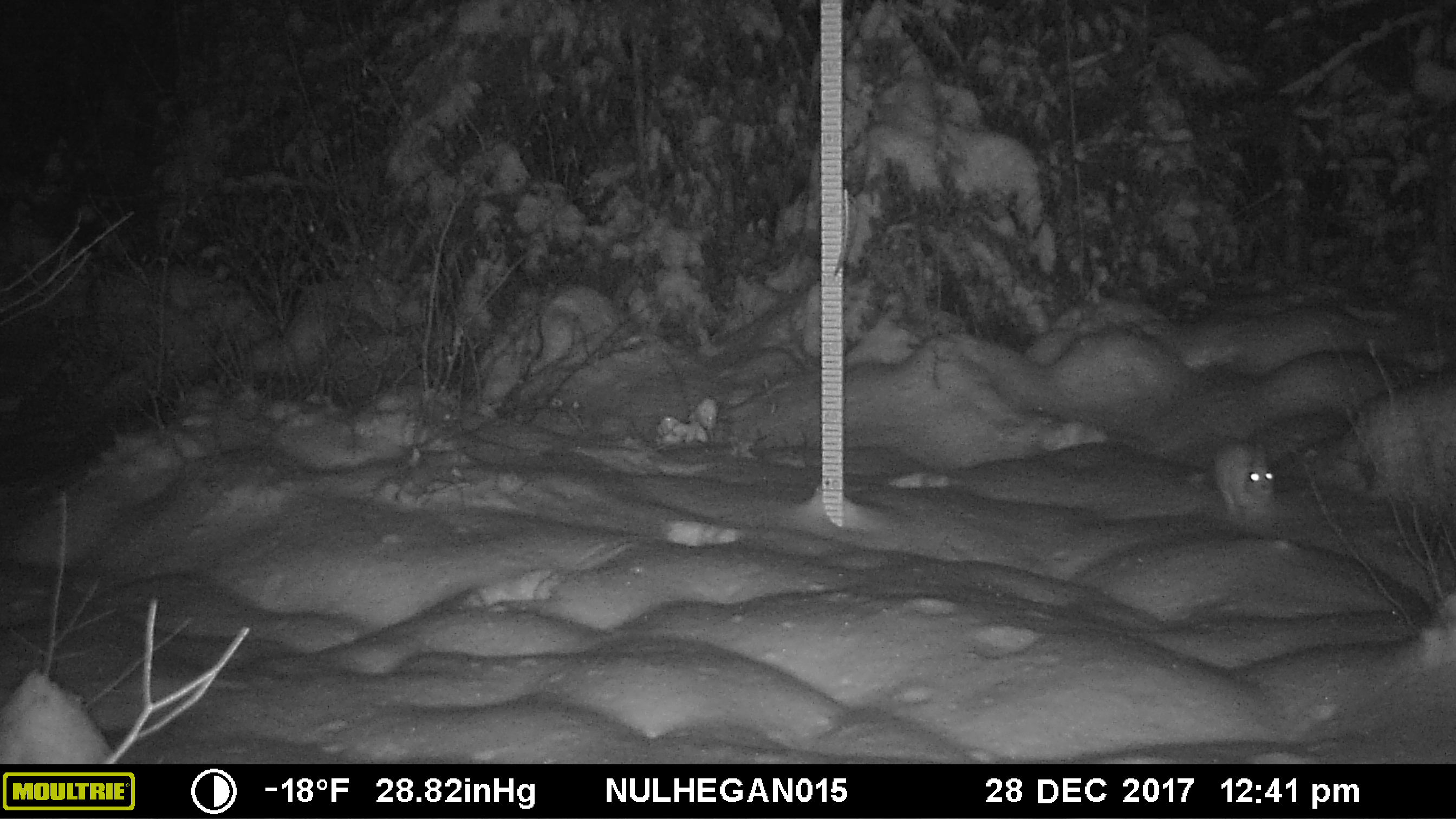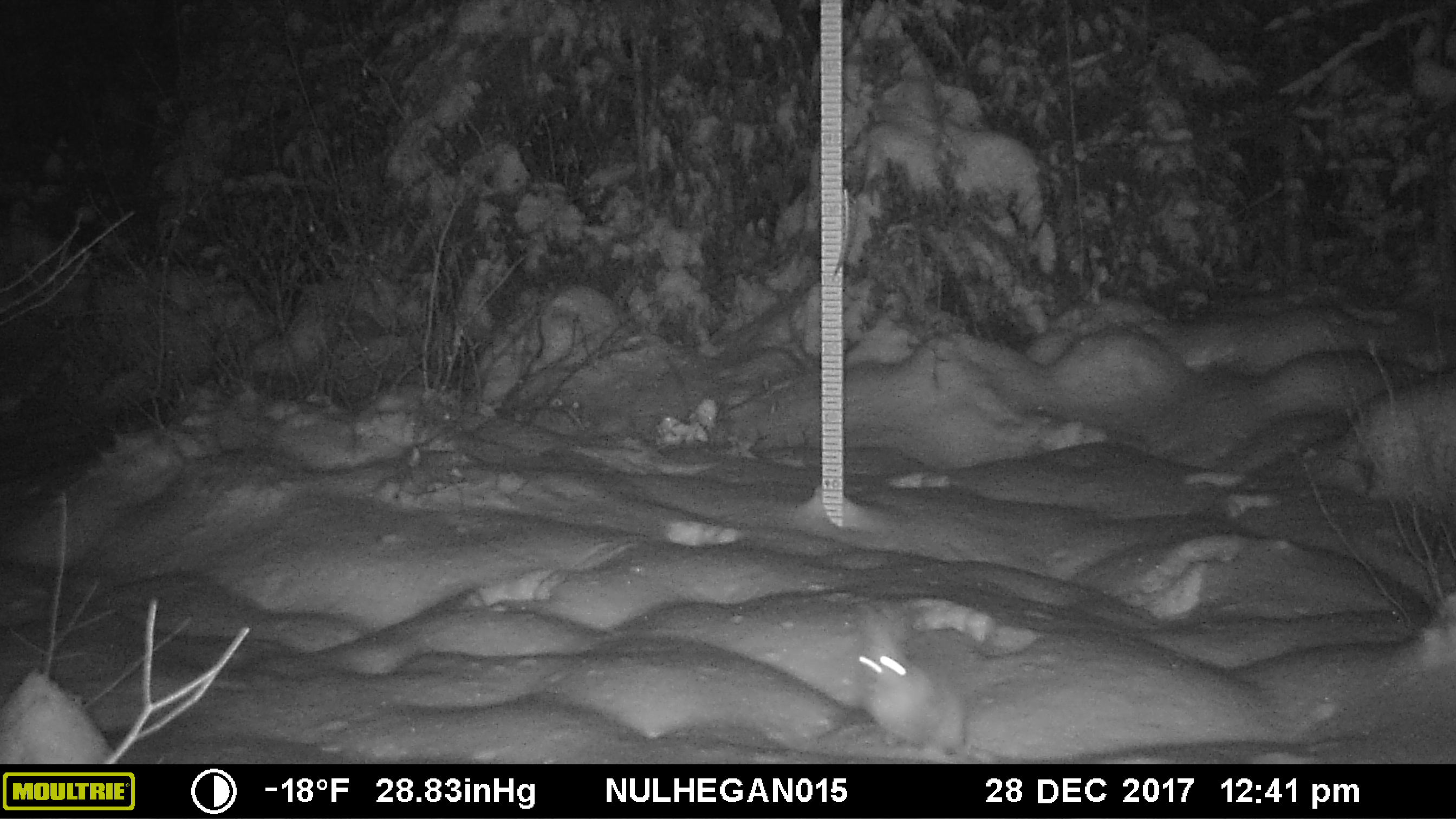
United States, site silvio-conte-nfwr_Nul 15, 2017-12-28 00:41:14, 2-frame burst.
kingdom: Animalia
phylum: Chordata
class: Mammalia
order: Lagomorpha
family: Leporidae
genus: Lepus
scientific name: Lepus americanus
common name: snowshoe hare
Snowshoe hare (Lepus americanus).